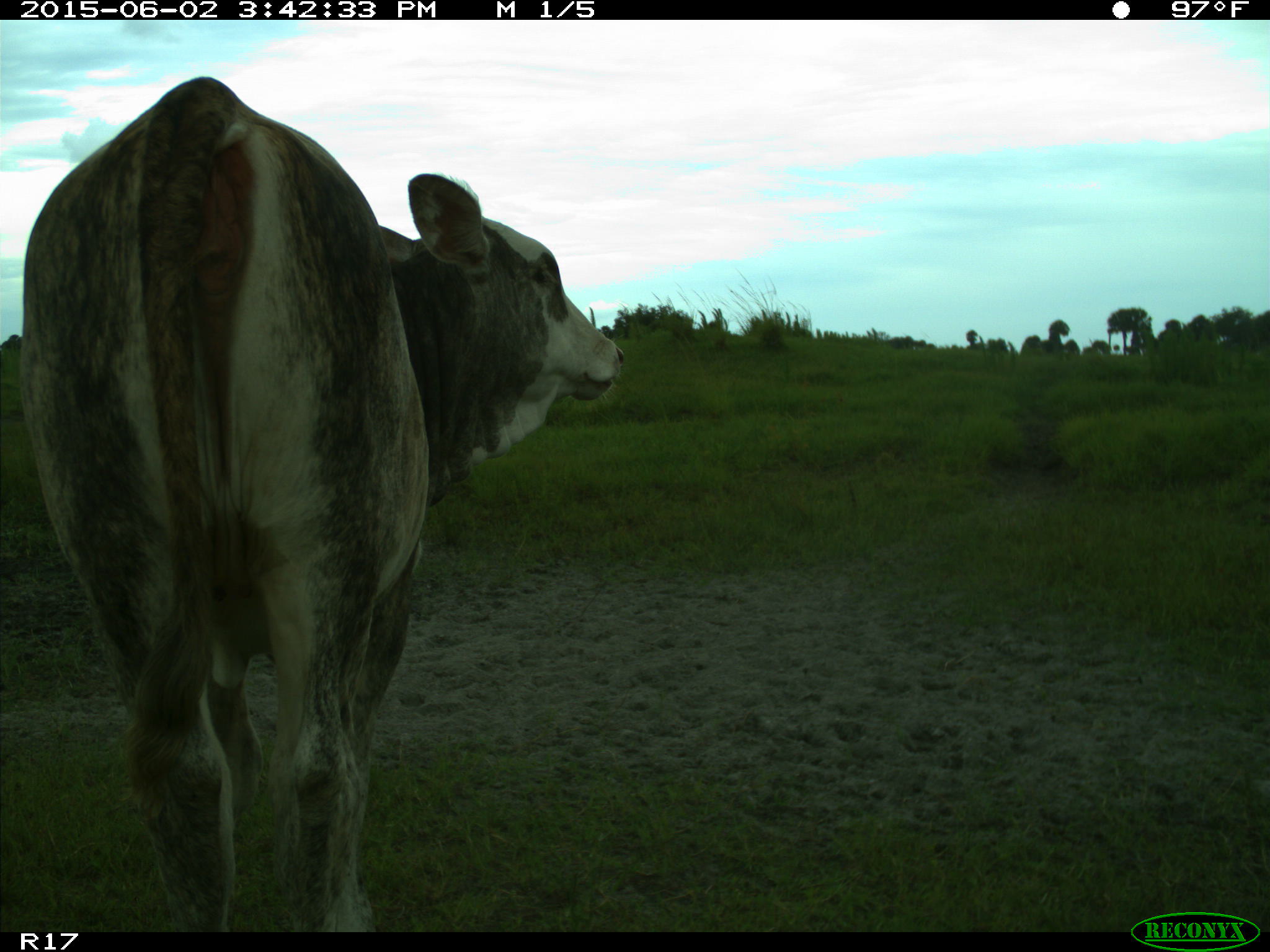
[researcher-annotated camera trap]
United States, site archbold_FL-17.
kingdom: Animalia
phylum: Chordata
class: Mammalia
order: Artiodactyla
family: Bovidae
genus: Bos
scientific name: Bos taurus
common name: domestic cow